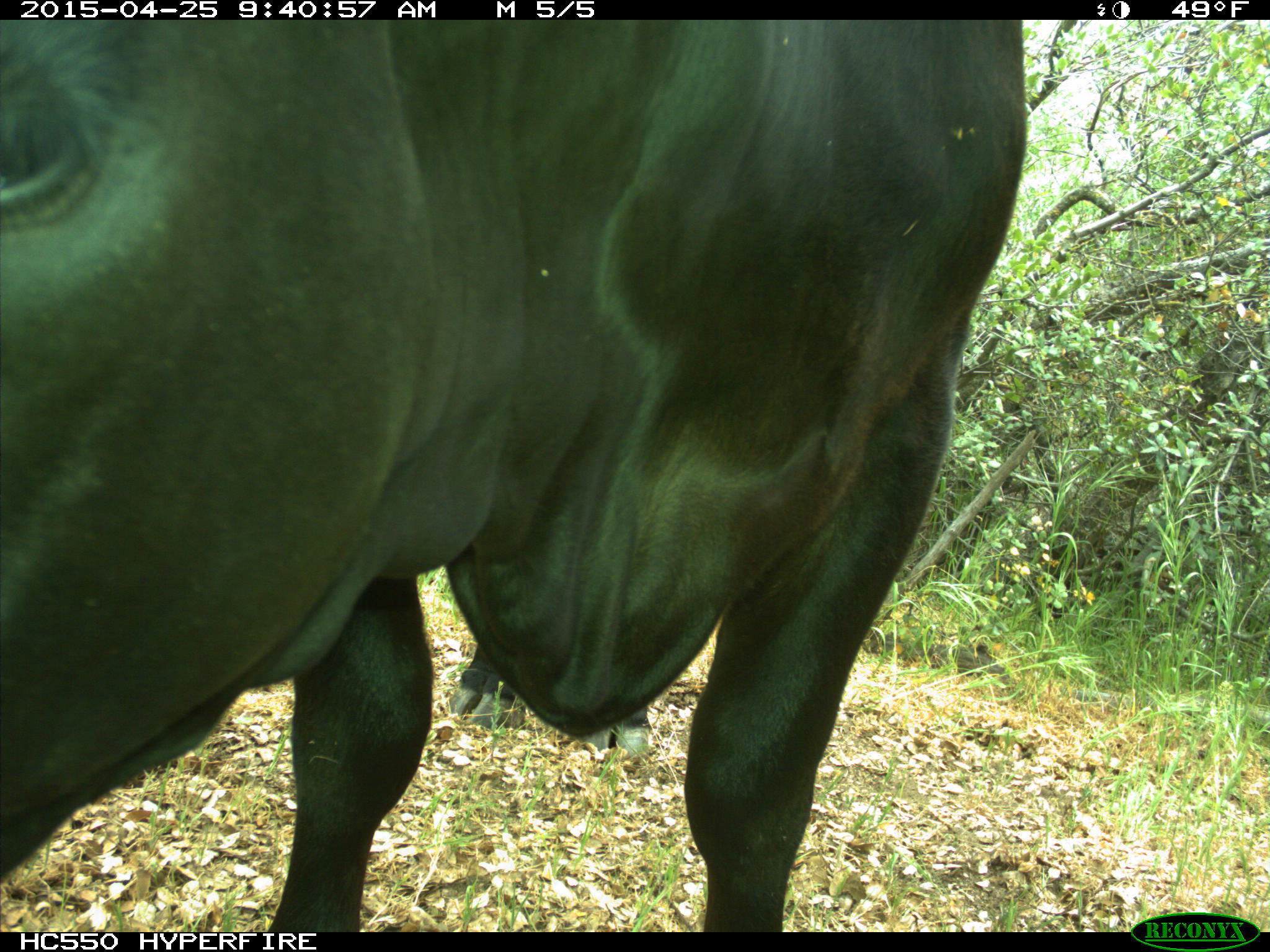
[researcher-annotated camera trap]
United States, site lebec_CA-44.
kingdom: Animalia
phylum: Chordata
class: Mammalia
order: Artiodactyla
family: Suidae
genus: Sus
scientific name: Sus scrofa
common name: wild boar